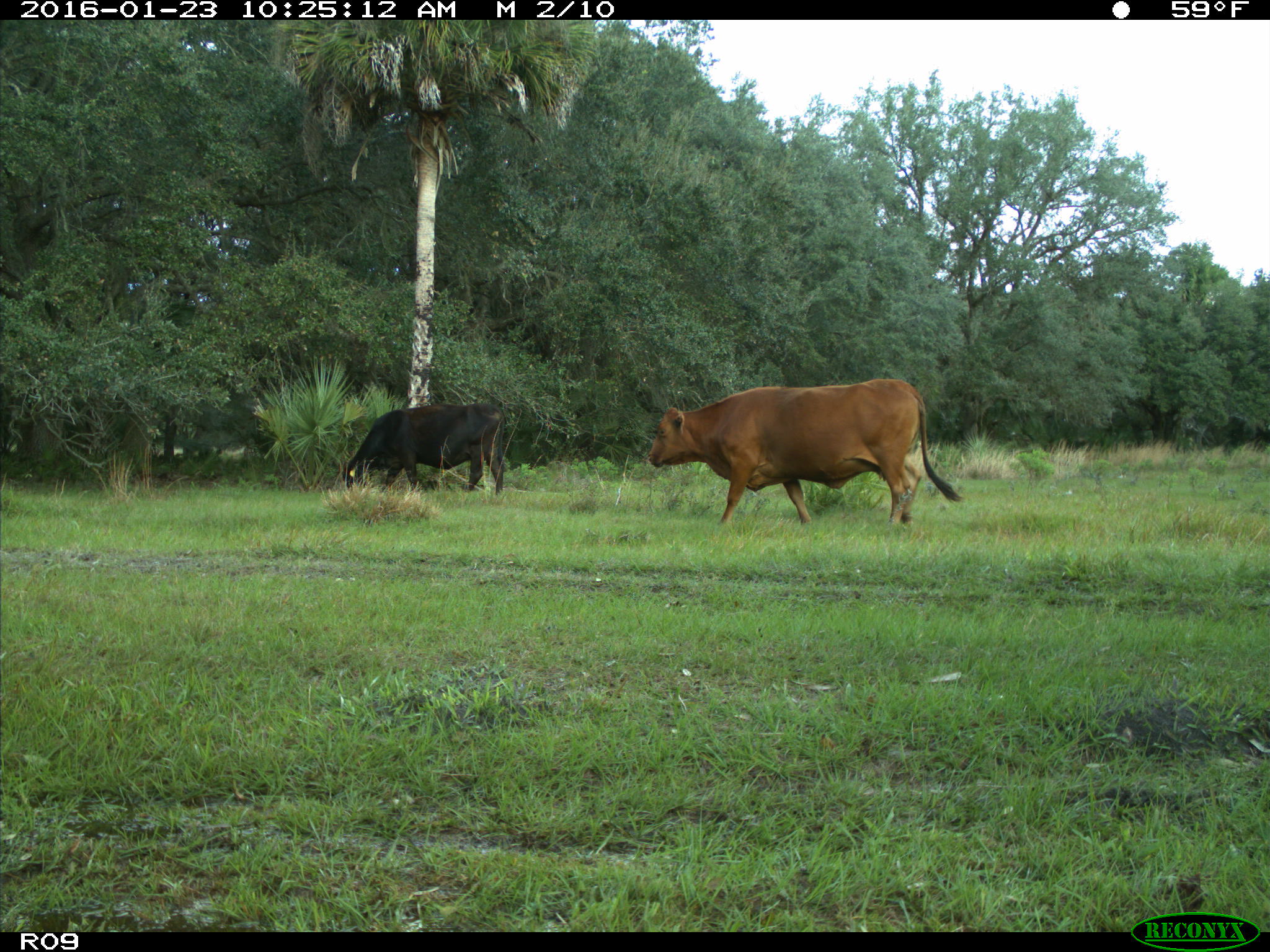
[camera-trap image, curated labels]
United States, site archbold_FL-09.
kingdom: Animalia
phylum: Chordata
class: Mammalia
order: Artiodactyla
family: Bovidae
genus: Bos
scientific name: Bos taurus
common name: domestic cow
Bos taurus (domestic cow).